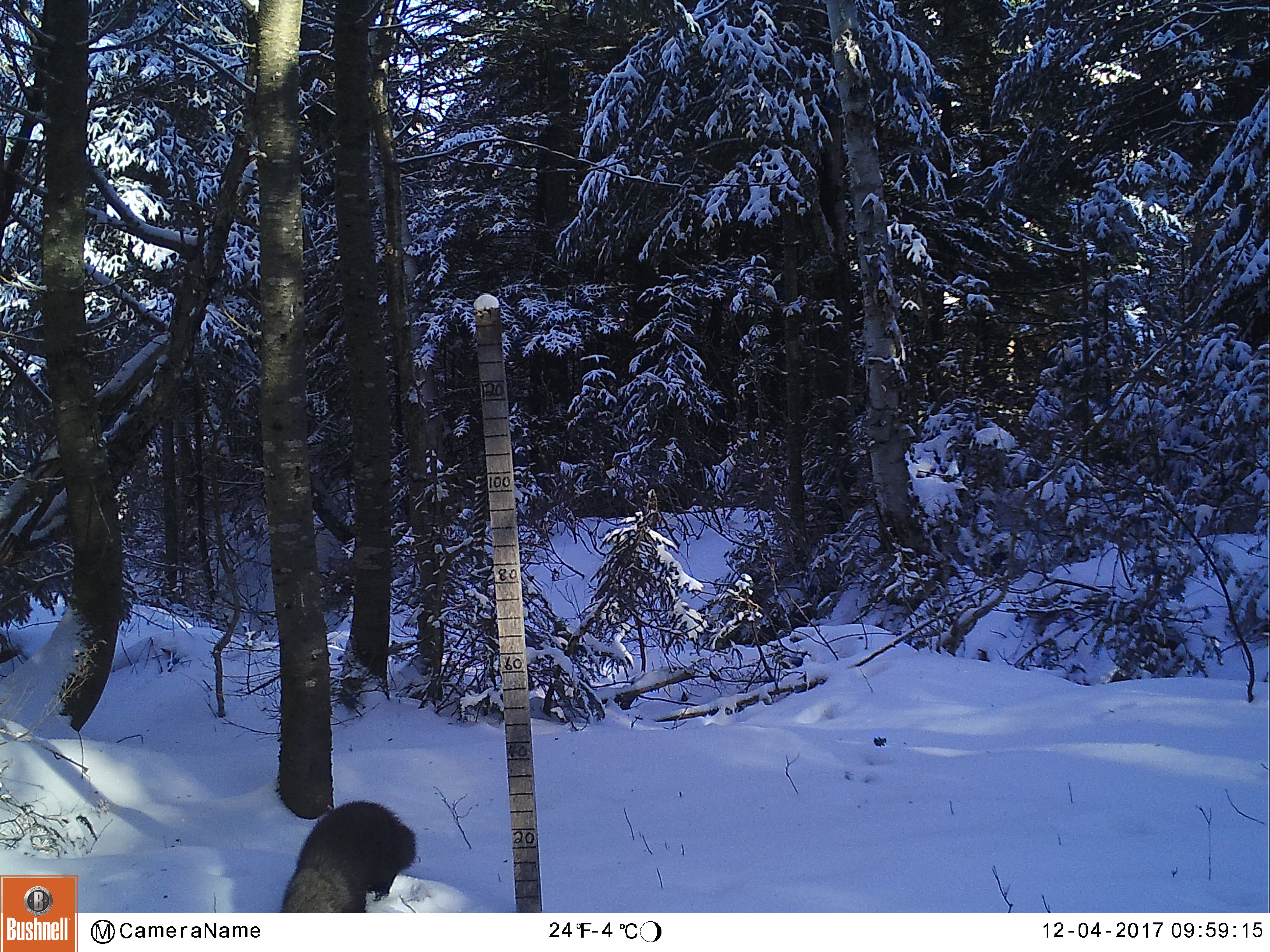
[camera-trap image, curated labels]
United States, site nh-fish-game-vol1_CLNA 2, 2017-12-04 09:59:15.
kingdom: Animalia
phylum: Chordata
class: Mammalia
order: Carnivora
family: Mustelidae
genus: Pekania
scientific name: Pekania pennanti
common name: fisher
Fisher (Pekania pennanti).